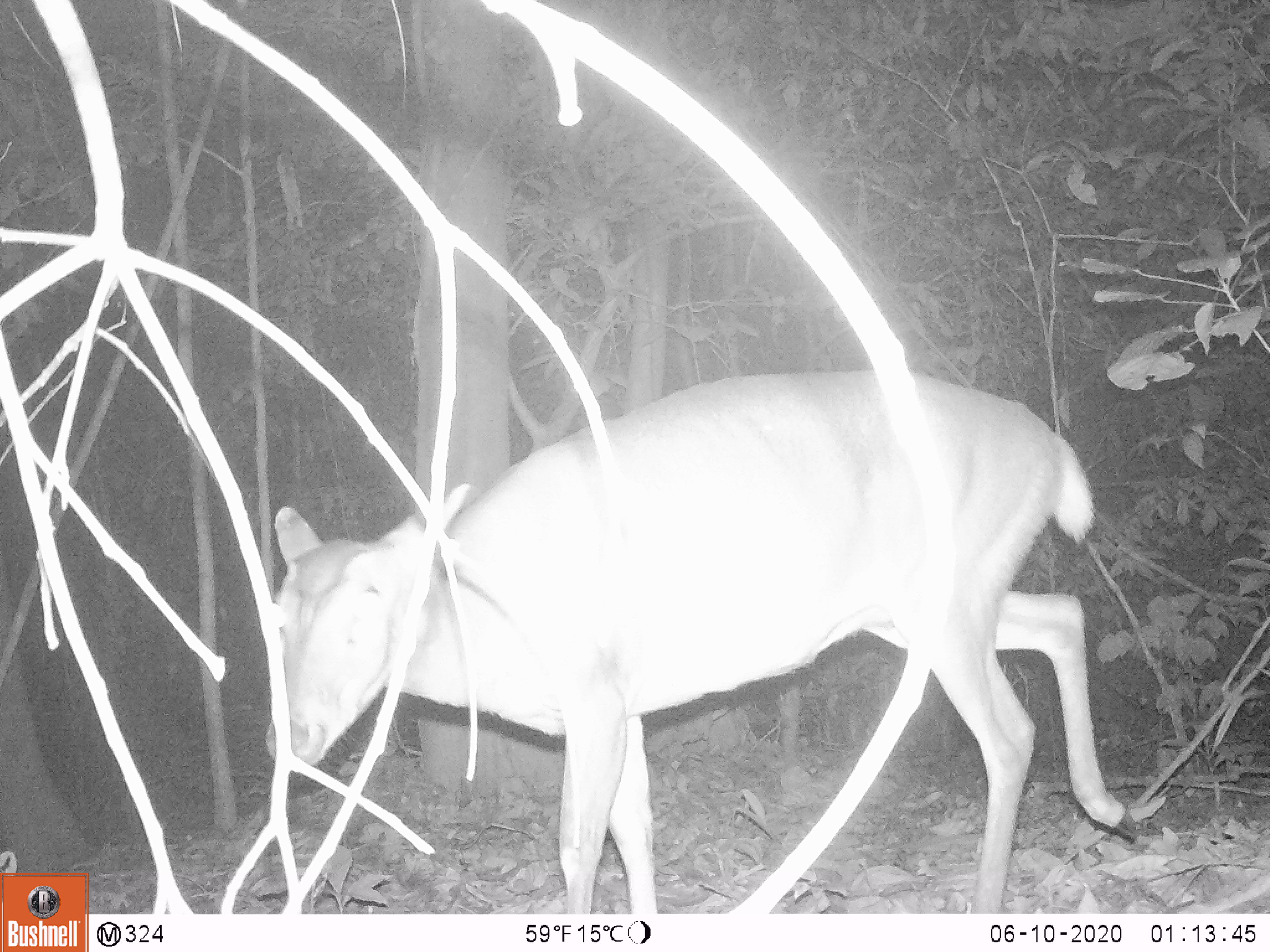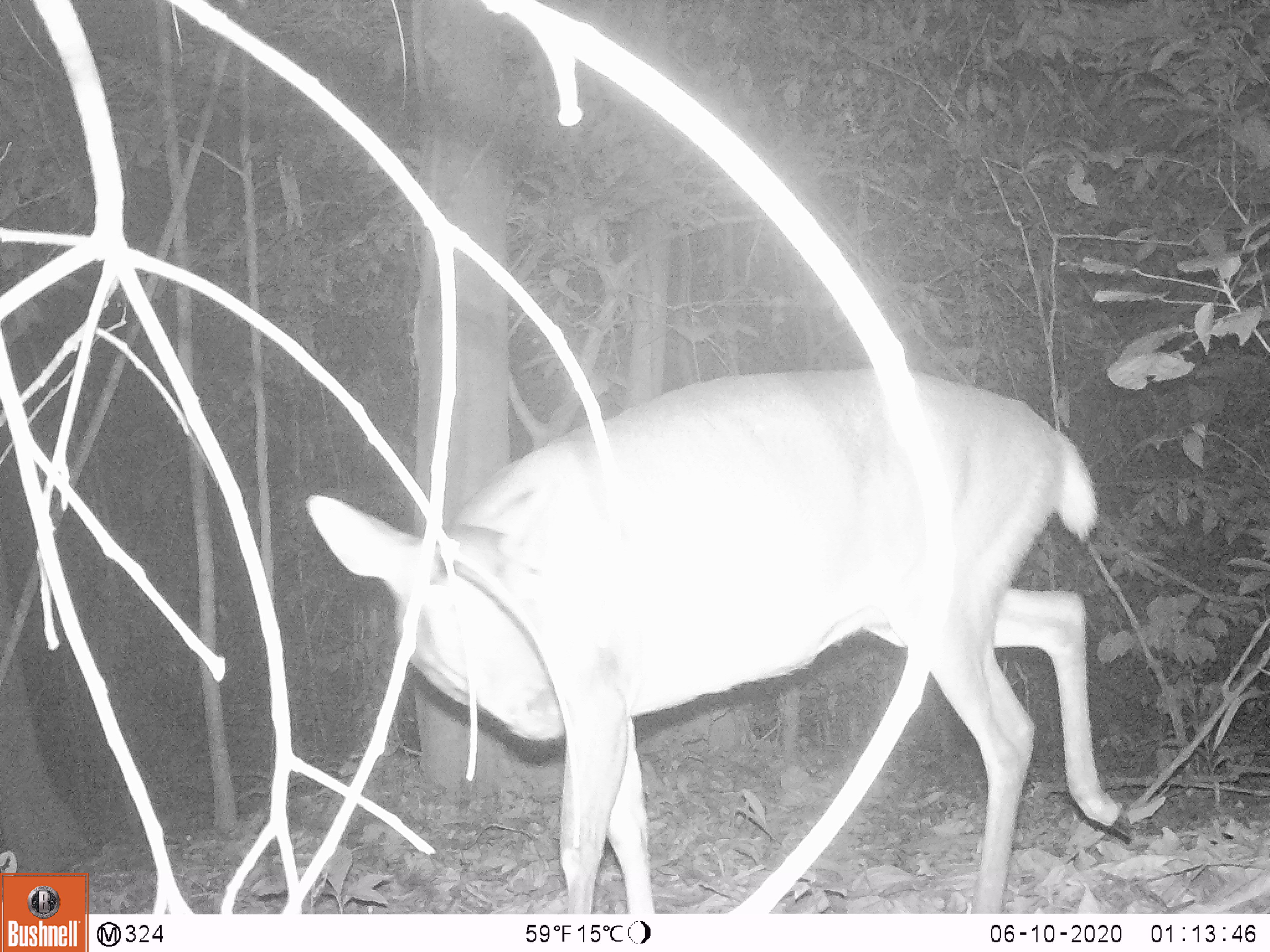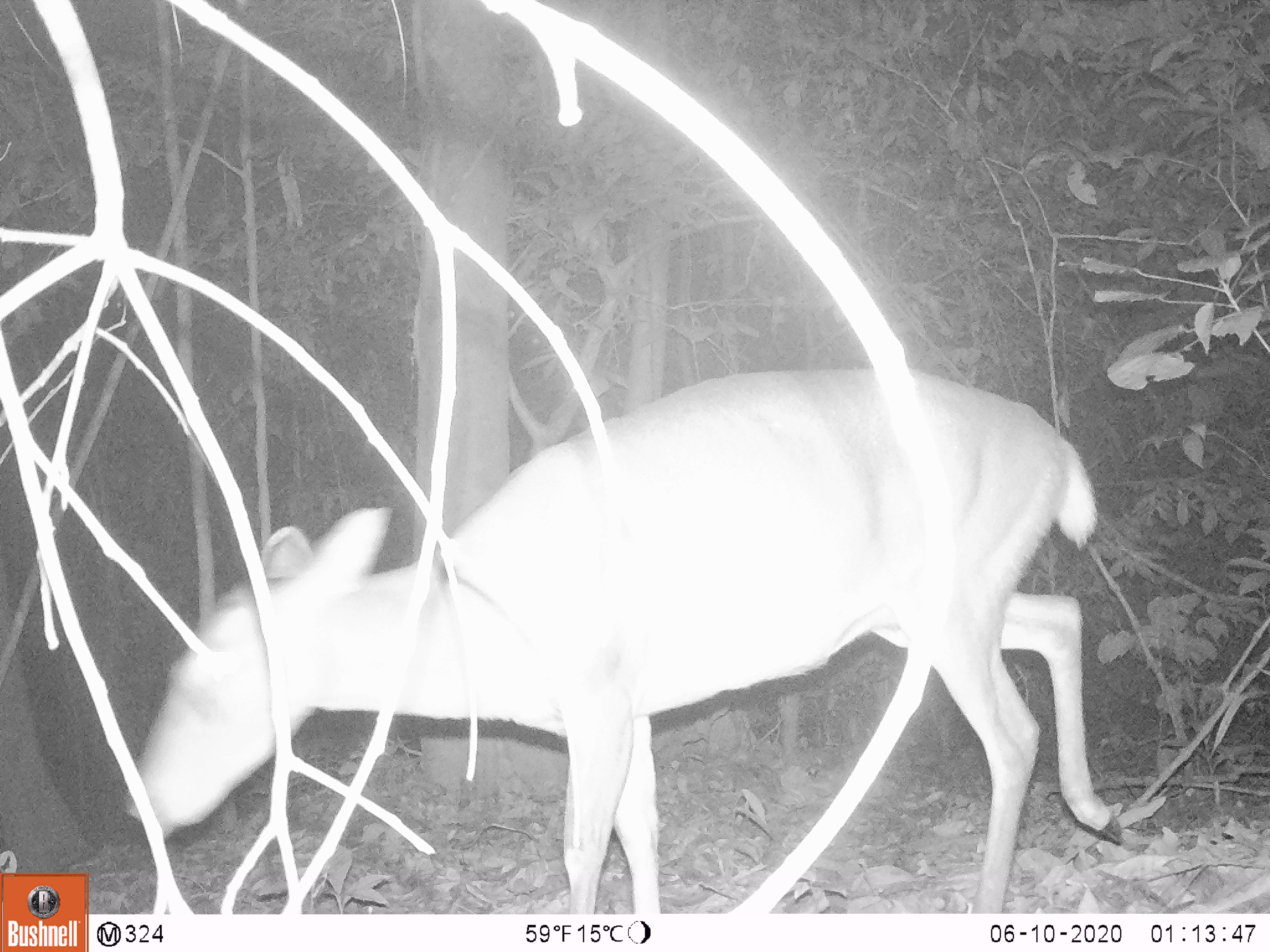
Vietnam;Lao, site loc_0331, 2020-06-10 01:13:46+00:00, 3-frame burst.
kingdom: Animalia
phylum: Chordata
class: Mammalia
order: Artiodactyla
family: Cervidae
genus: Muntiacus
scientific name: Muntiacus vuquangensis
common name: large-antlered muntjac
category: large antlered muntjac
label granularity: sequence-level